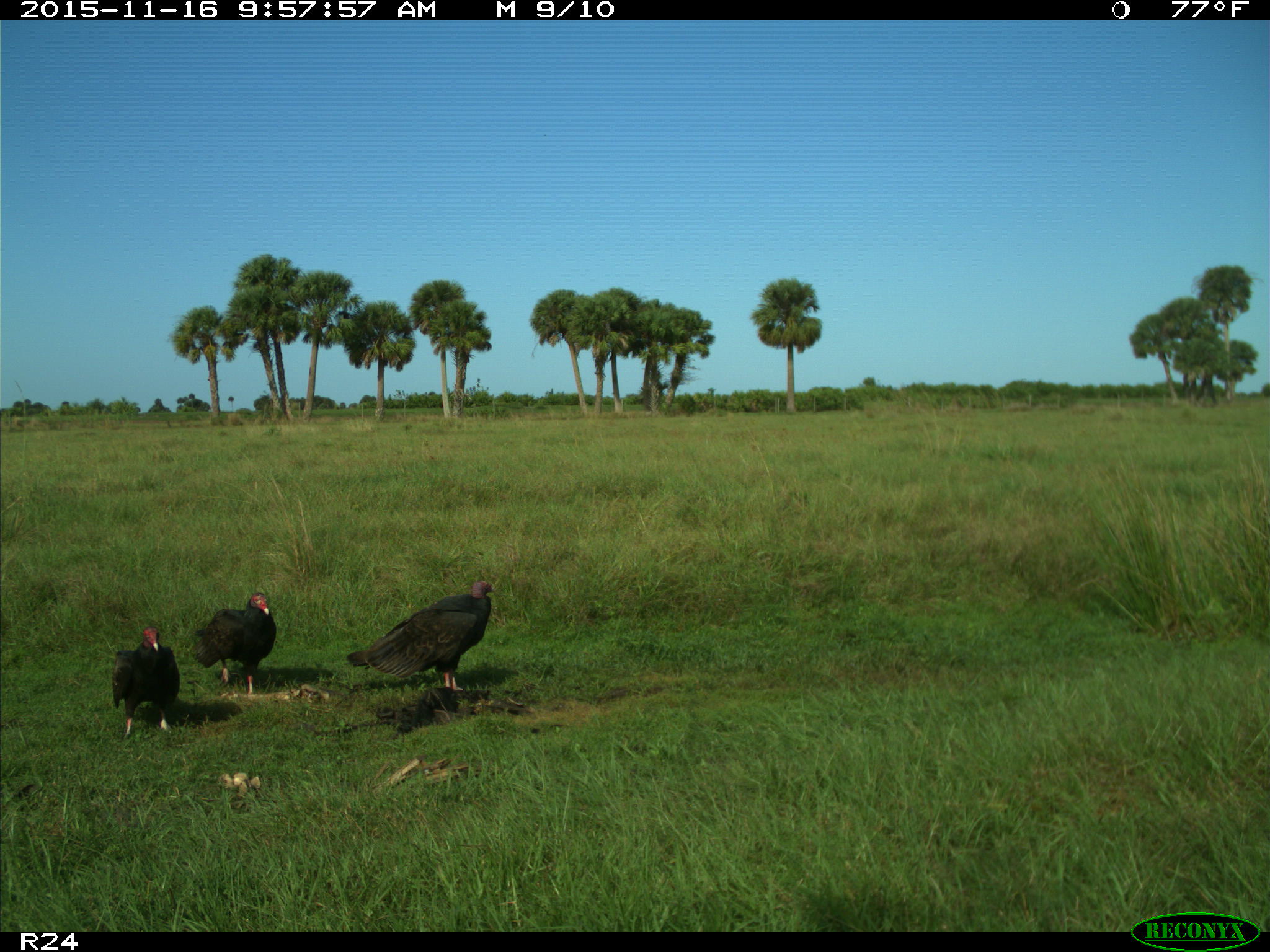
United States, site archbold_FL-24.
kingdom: Animalia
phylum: Chordata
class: Aves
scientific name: Aves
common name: birds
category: unidentified bird